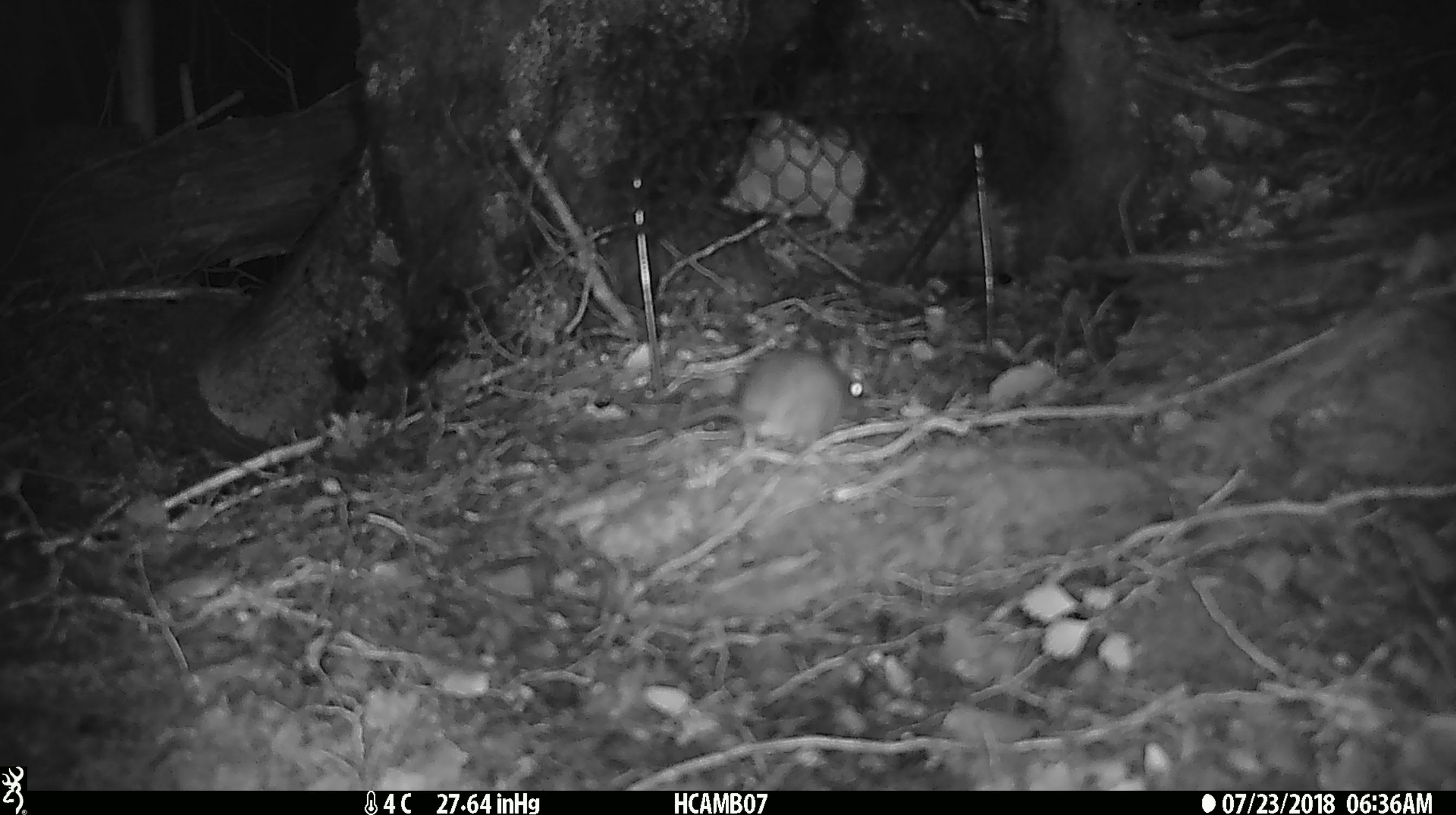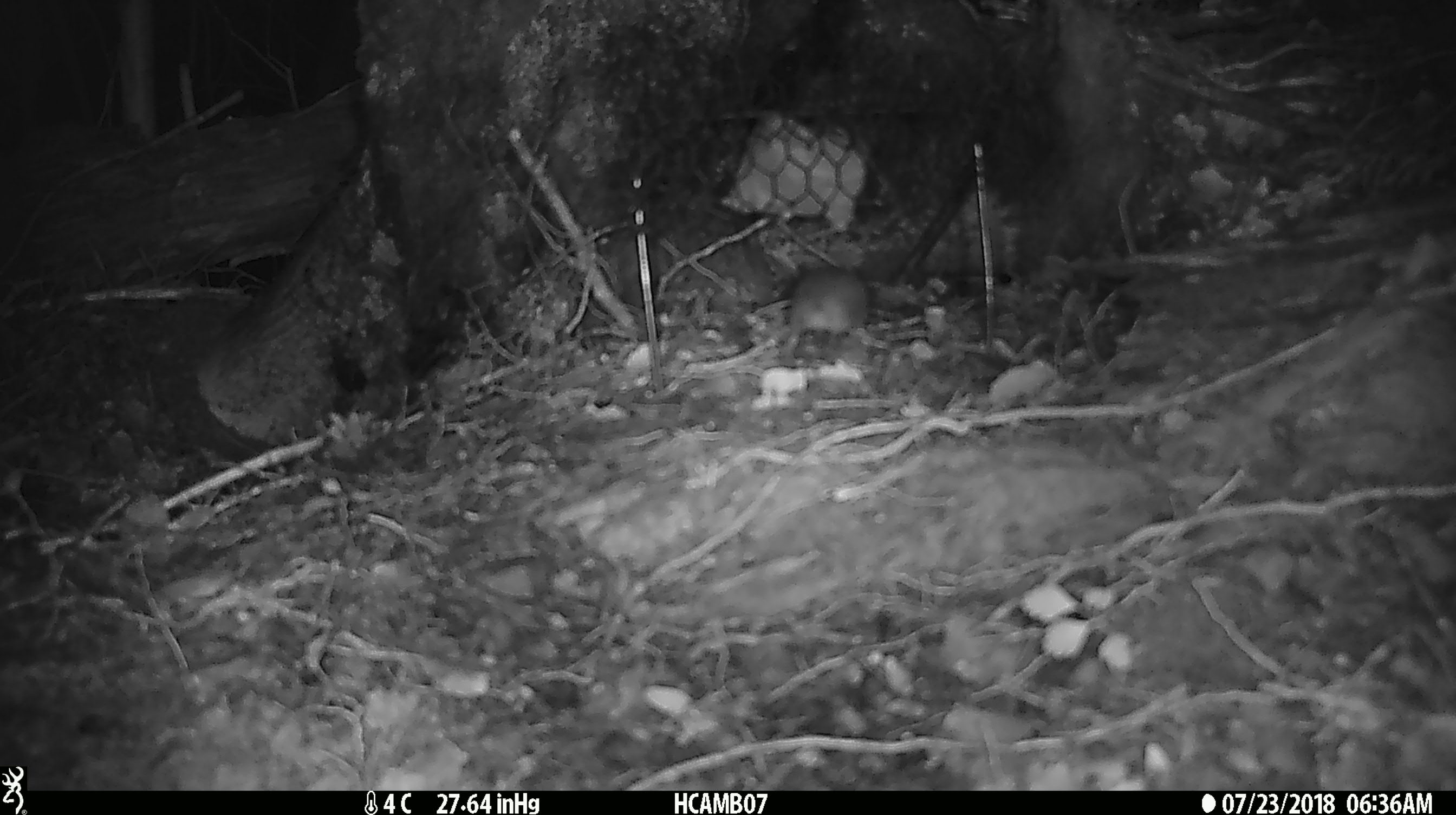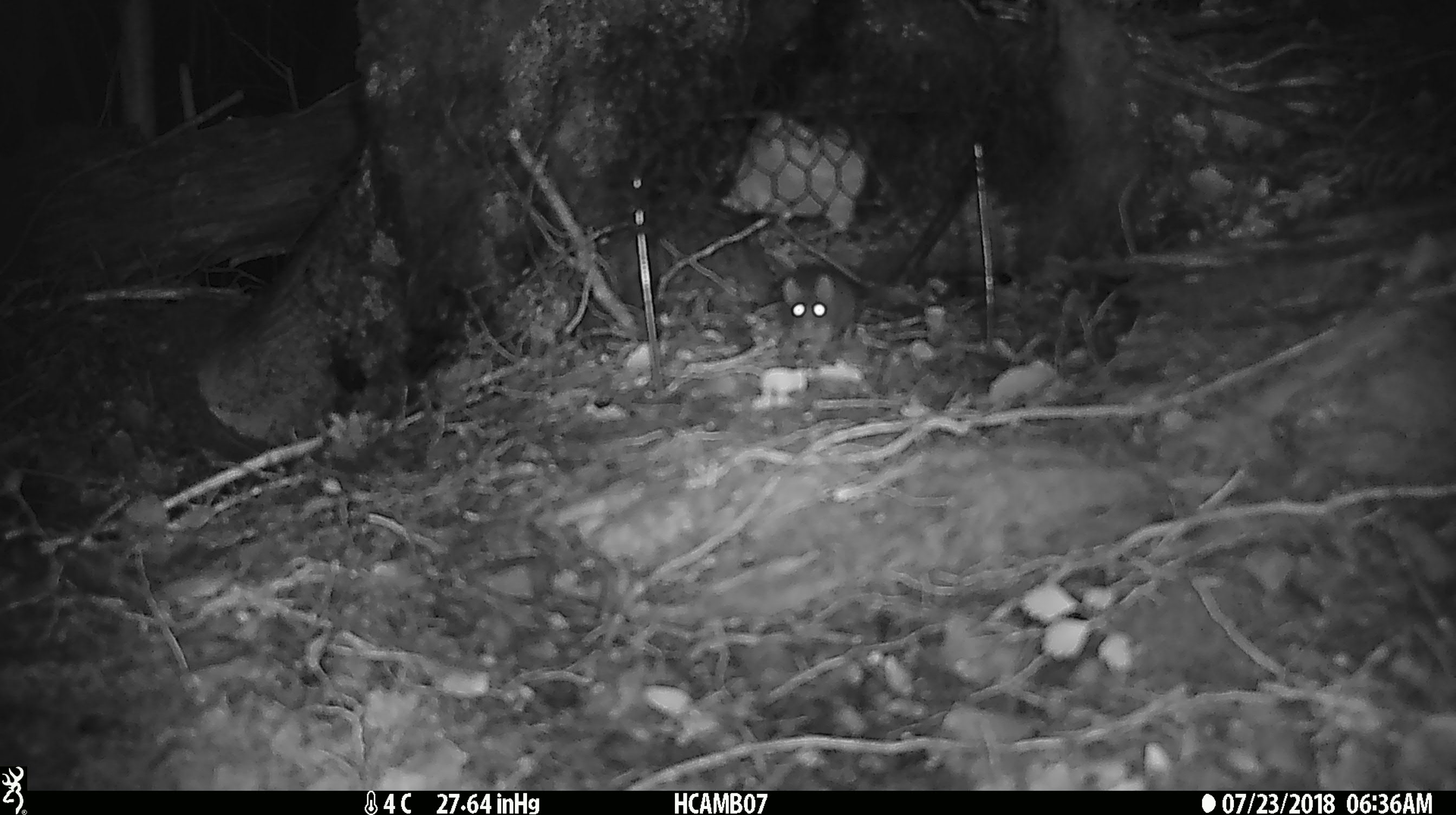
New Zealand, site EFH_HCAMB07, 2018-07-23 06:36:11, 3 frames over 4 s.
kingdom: Animalia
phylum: Chordata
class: Mammalia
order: Rodentia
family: Muridae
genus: Mus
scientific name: Mus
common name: mouse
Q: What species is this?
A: Mouse (Mus).